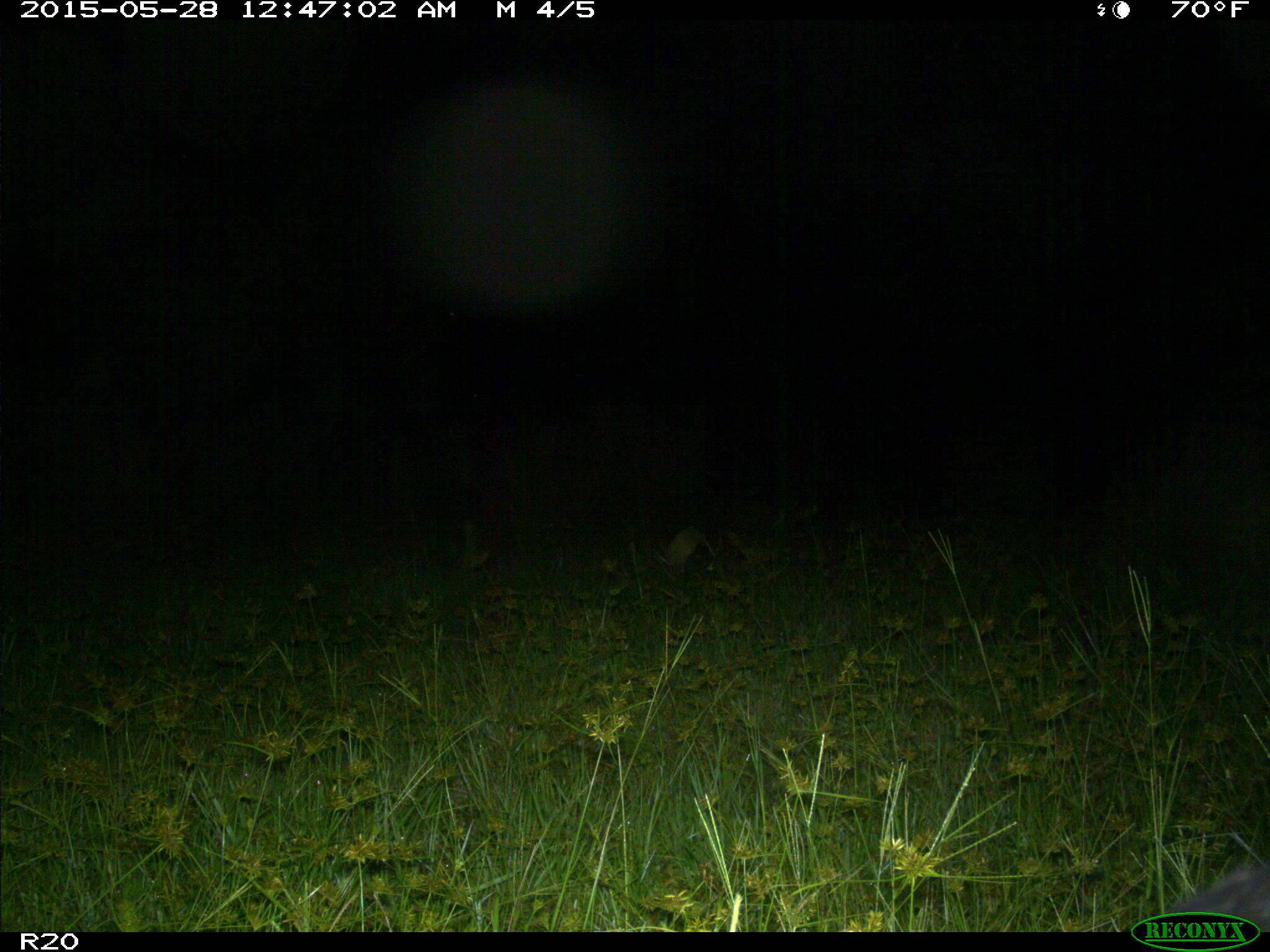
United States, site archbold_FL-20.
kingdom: Animalia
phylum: Chordata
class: Mammalia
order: Artiodactyla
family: Bovidae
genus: Bos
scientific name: Bos taurus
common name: domestic cow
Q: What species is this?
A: Bos taurus (domestic cow).